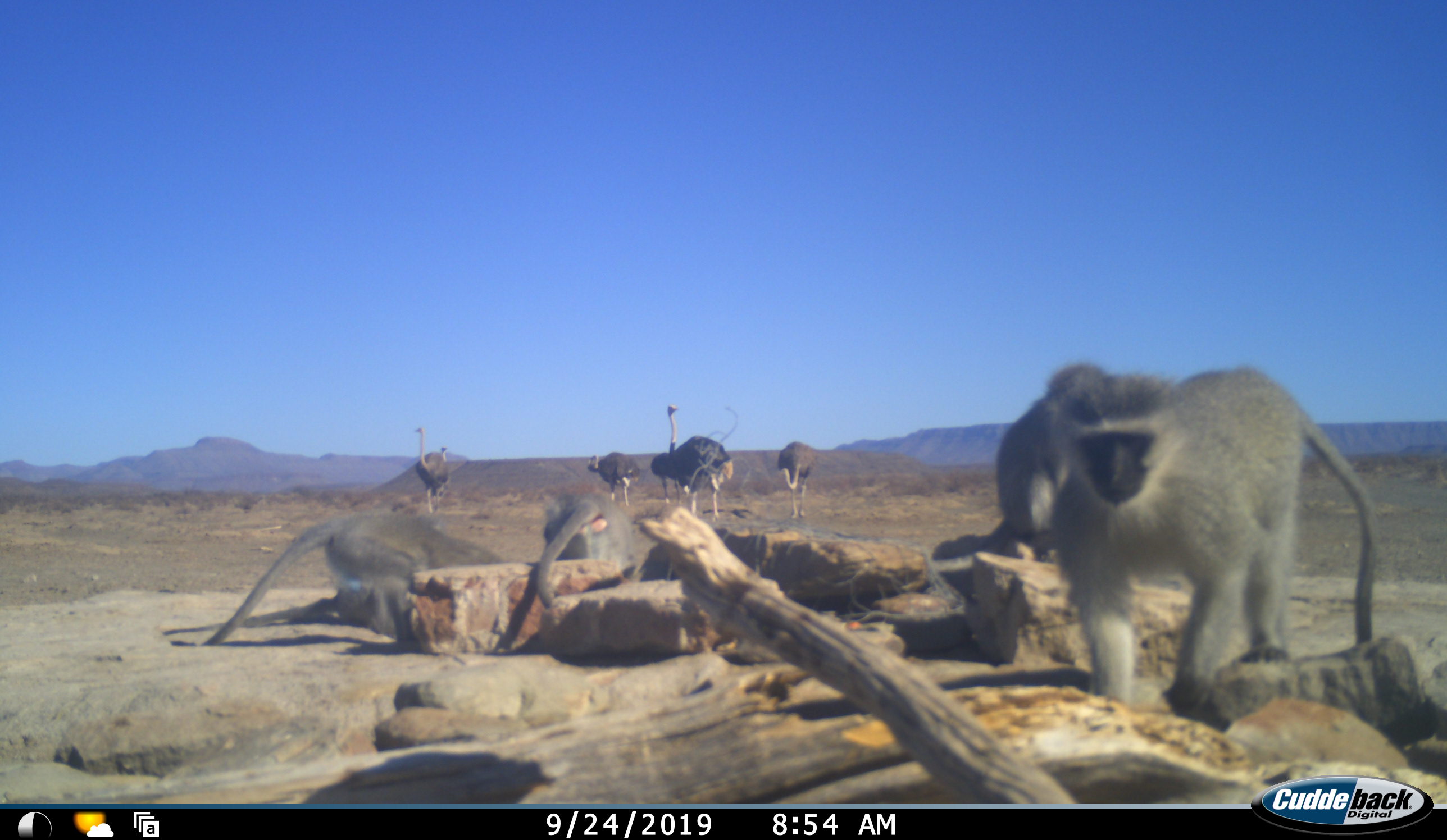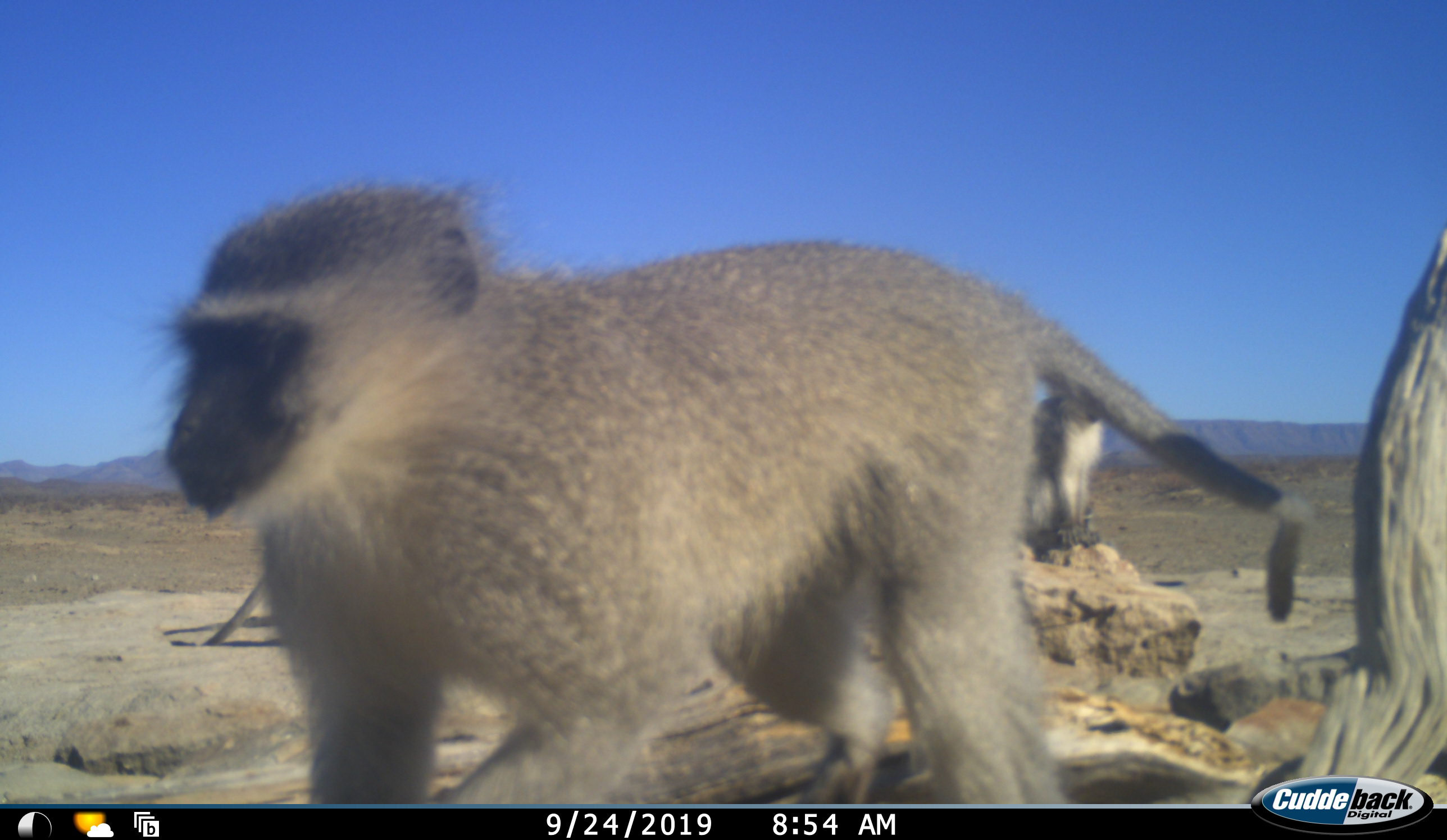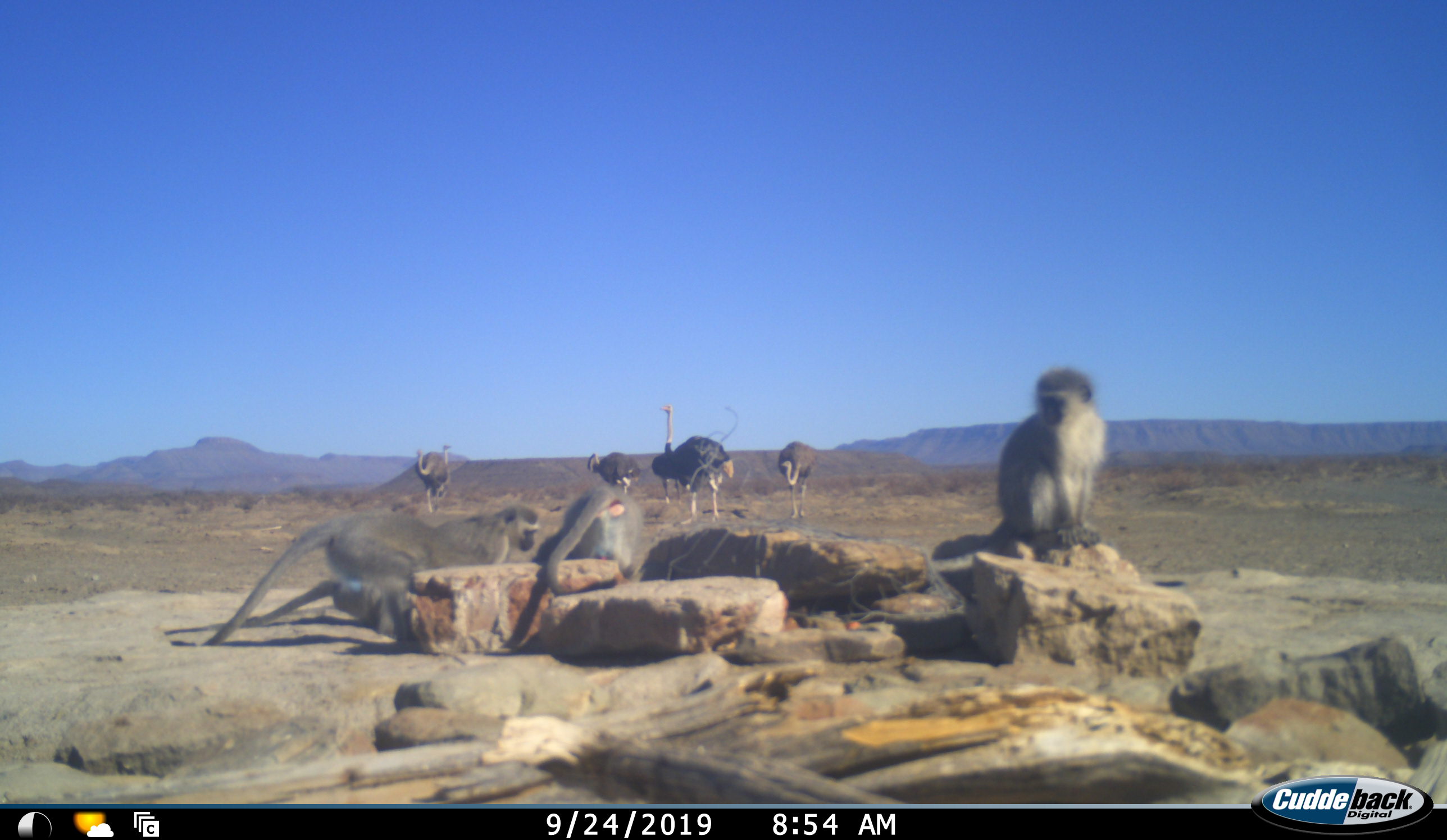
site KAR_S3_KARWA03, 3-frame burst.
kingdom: Animalia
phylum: Chordata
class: Mammalia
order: Primates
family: Cercopithecidae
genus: Chlorocebus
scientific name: Chlorocebus pygerythrus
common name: vervet monkey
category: monkeyvervet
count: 4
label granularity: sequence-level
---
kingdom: Animalia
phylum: Chordata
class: Aves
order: Struthioniformes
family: Struthionidae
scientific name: Struthionidae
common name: ostrich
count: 6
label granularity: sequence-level